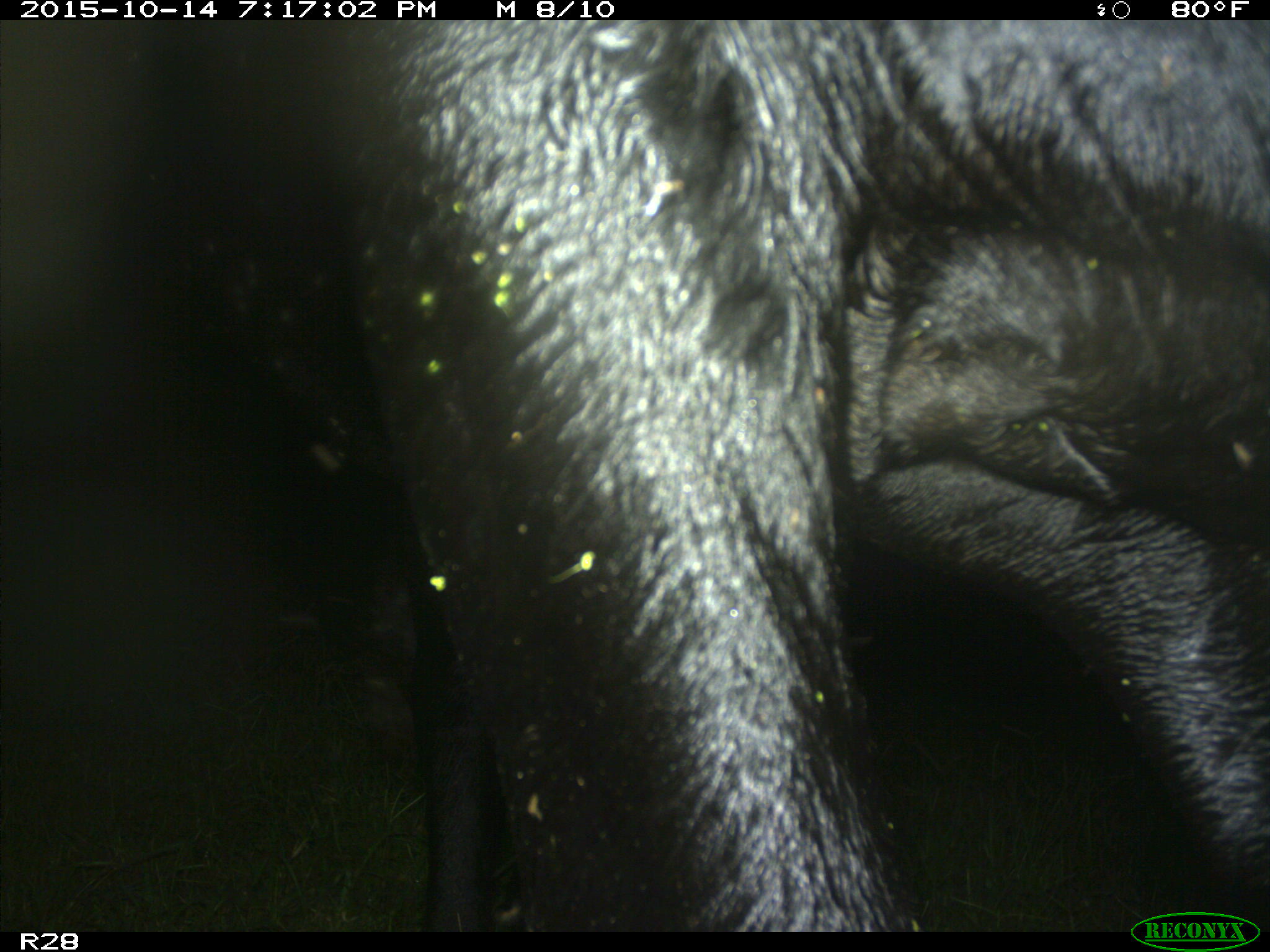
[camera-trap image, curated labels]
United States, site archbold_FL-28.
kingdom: Animalia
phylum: Chordata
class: Mammalia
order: Artiodactyla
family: Bovidae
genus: Bos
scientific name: Bos taurus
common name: domestic cow